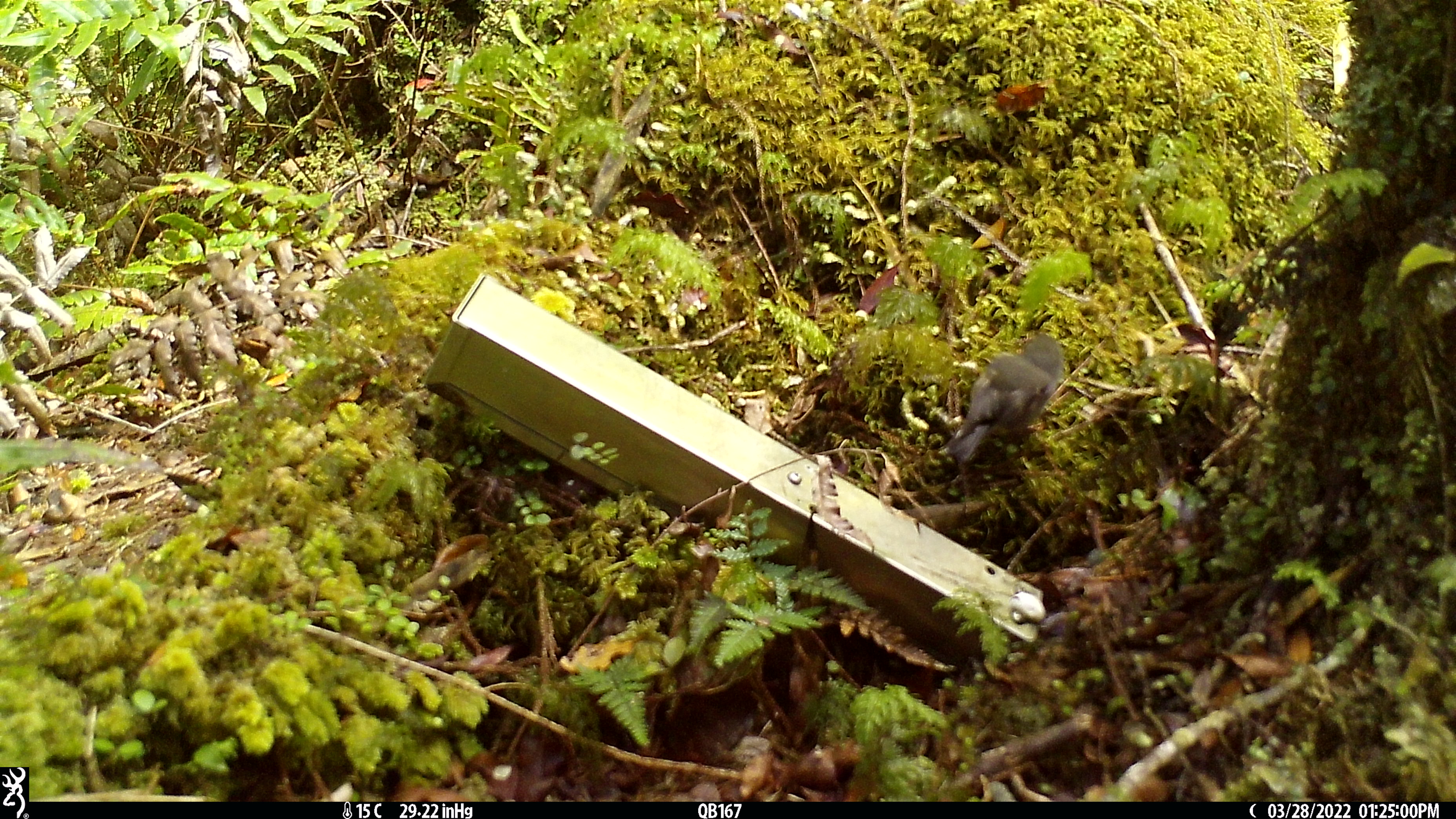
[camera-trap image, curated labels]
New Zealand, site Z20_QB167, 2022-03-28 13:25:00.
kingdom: Animalia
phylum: Chordata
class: Aves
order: Passeriformes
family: Petroicidae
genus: Petroica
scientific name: Petroica macrocephala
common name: tomtit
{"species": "tomtit (Petroica macrocephala)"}